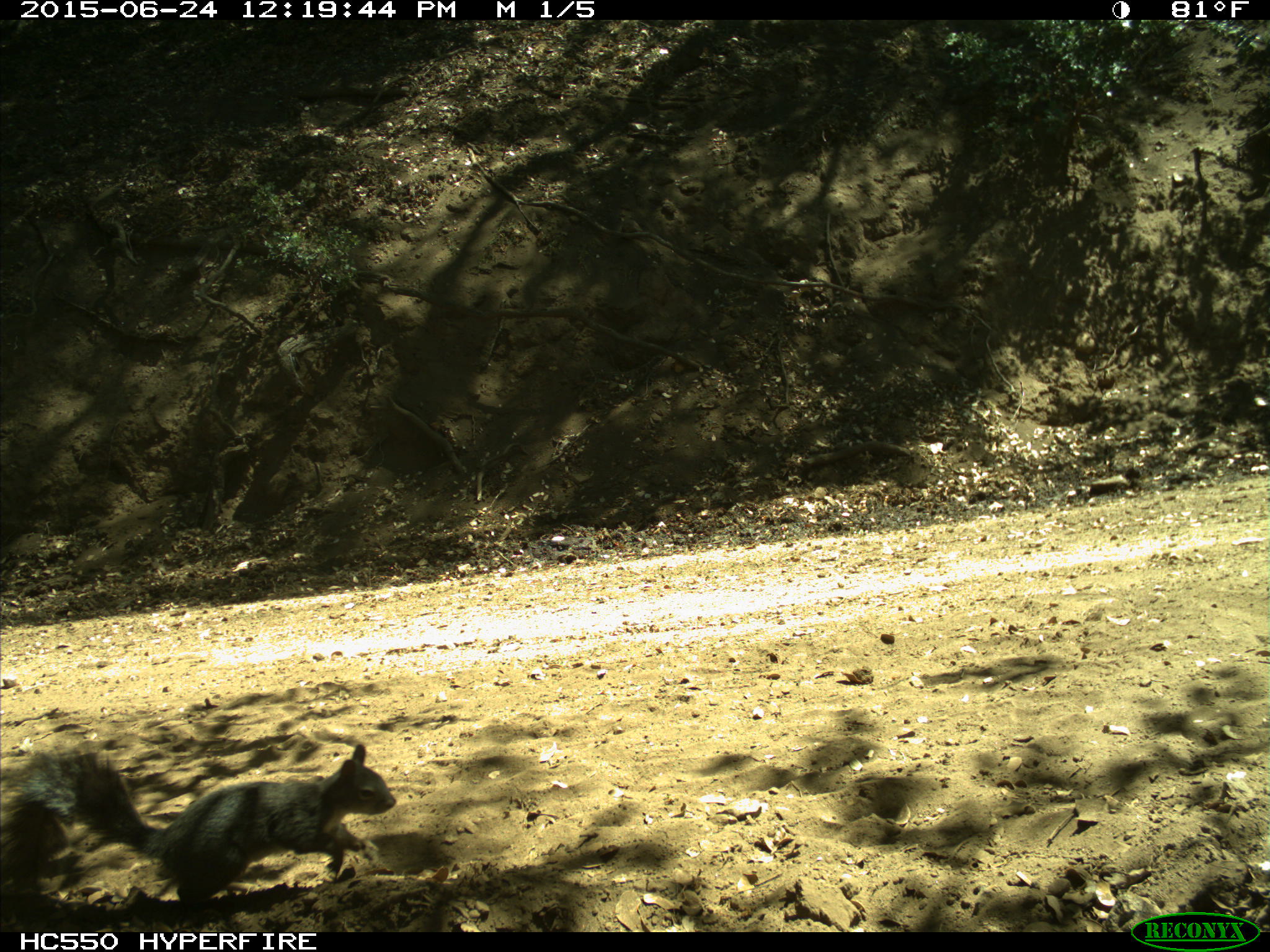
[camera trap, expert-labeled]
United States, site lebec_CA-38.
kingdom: Animalia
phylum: Chordata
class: Mammalia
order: Rodentia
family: Sciuridae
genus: Sciurus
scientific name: Sciurus carolinensis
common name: eastern gray squirrel